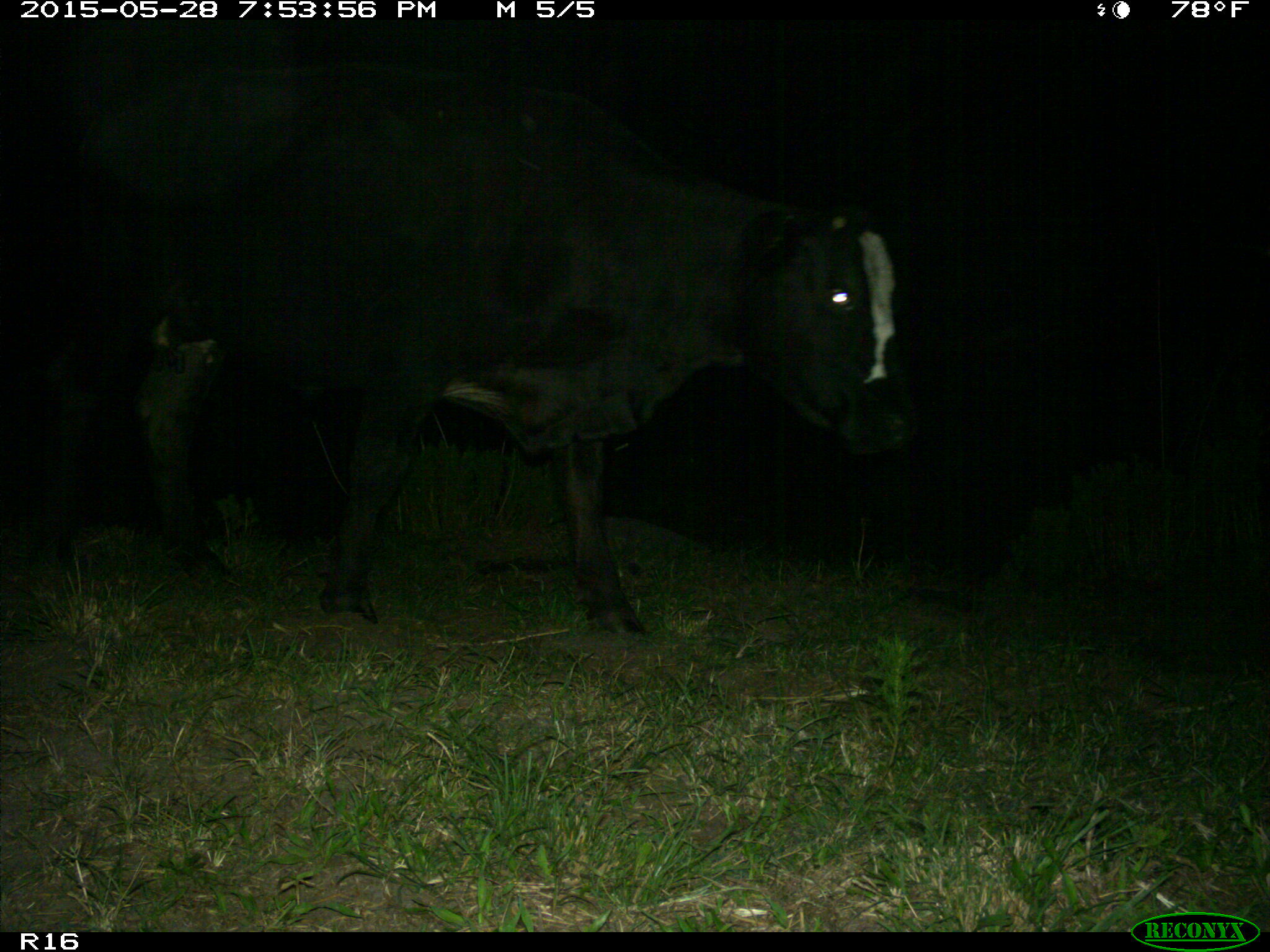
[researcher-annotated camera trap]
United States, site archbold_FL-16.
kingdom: Animalia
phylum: Chordata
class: Mammalia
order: Artiodactyla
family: Bovidae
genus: Bos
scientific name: Bos taurus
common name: domestic cow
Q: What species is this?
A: Bos taurus (domestic cow).